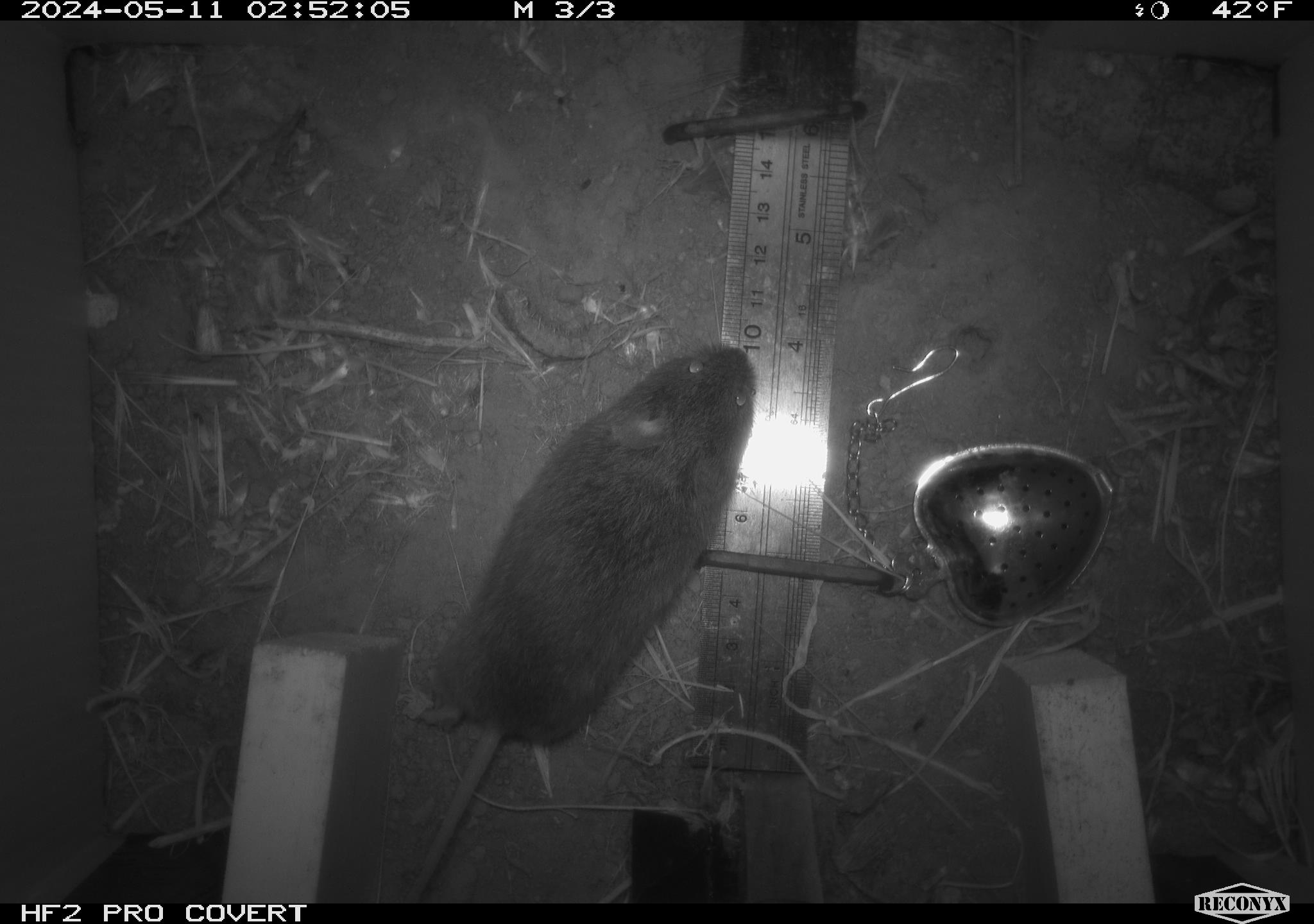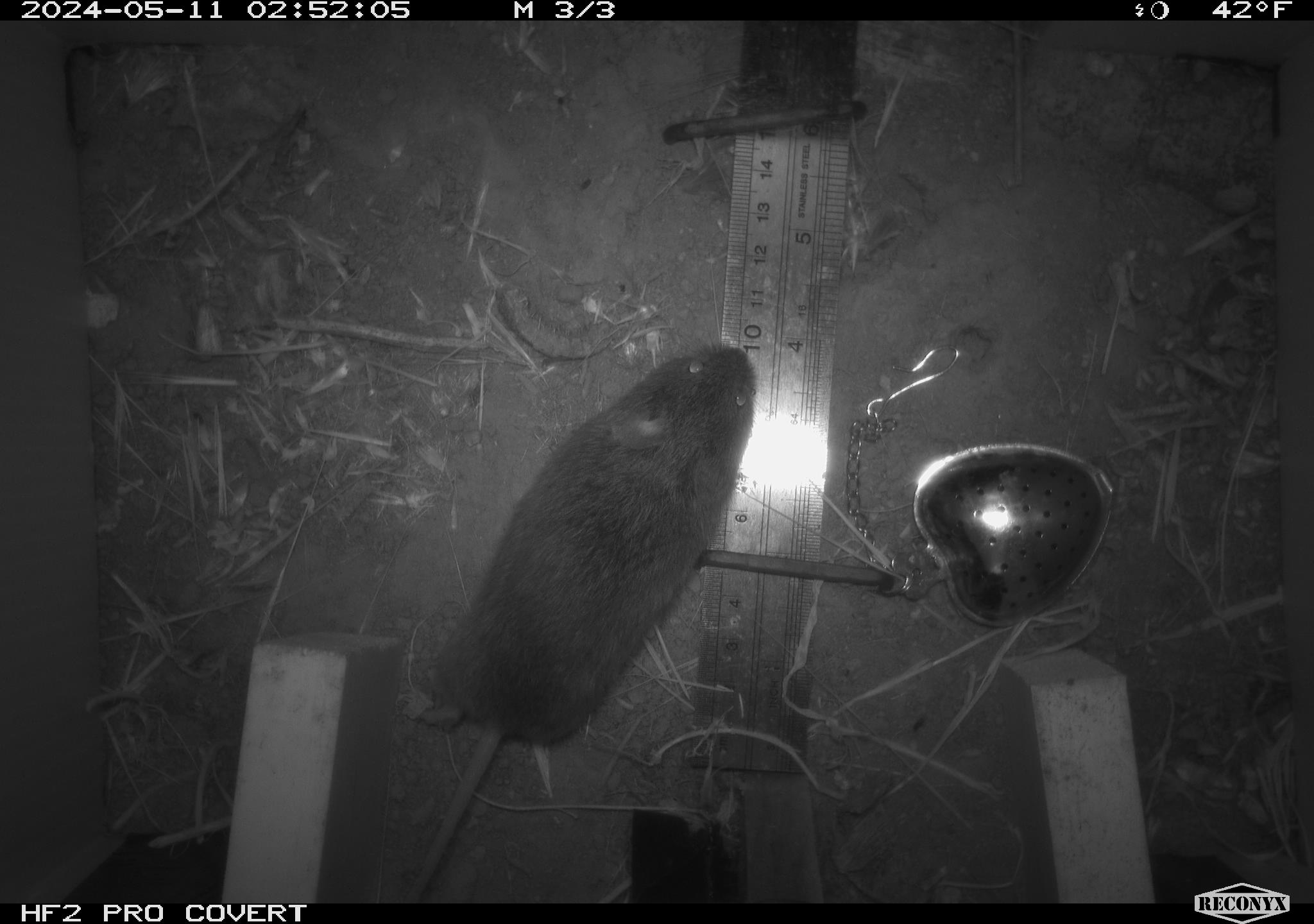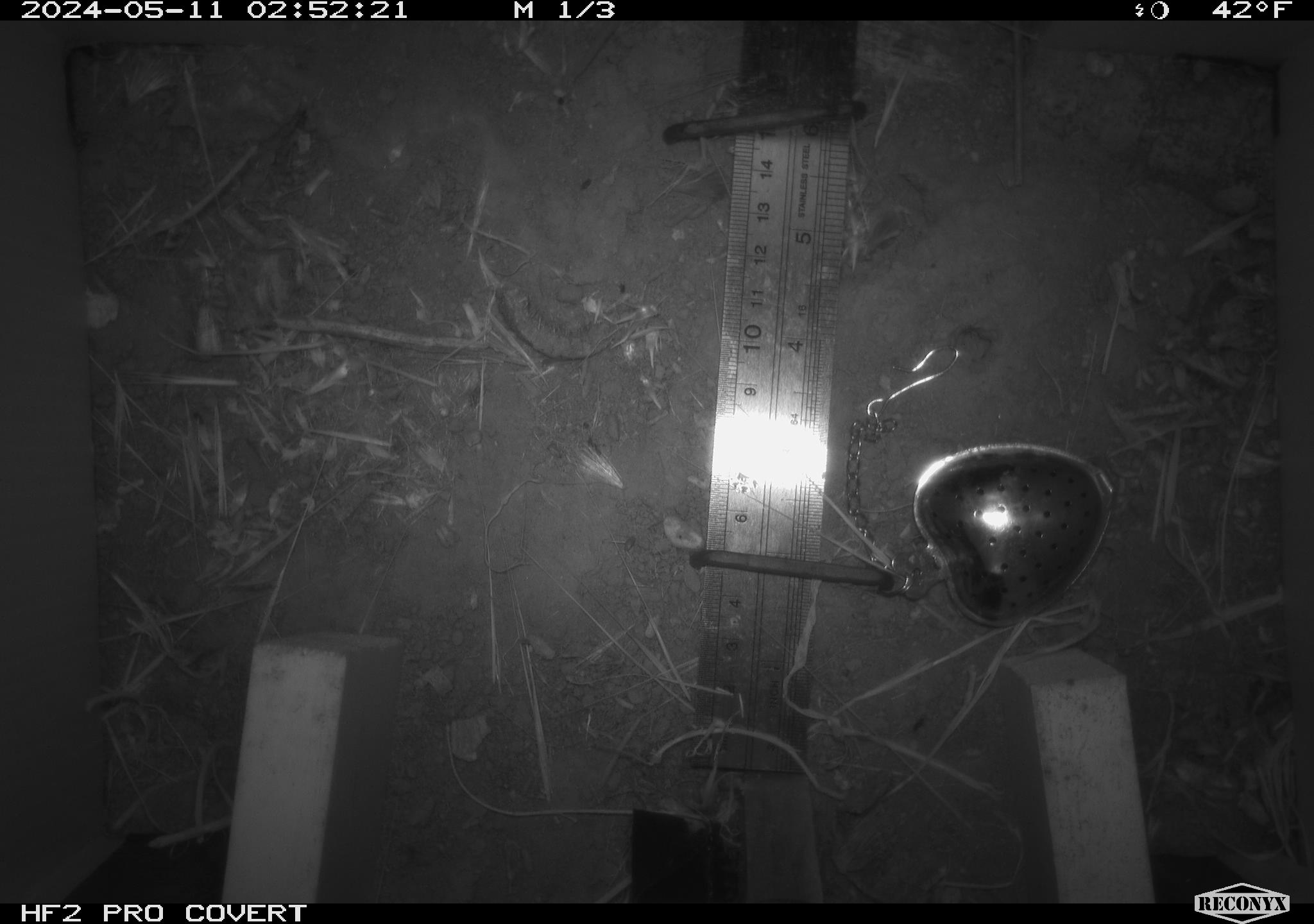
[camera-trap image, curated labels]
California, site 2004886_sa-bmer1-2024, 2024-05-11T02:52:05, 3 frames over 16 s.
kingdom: Animalia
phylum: Chordata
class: Mammalia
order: Rodentia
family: Cricetidae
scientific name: Arvicolinae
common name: voles, lemmings, and muskrats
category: arvicolinae subfamily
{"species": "arvicolinae subfamily (voles, lemmings, and muskrats) (Arvicolinae)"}